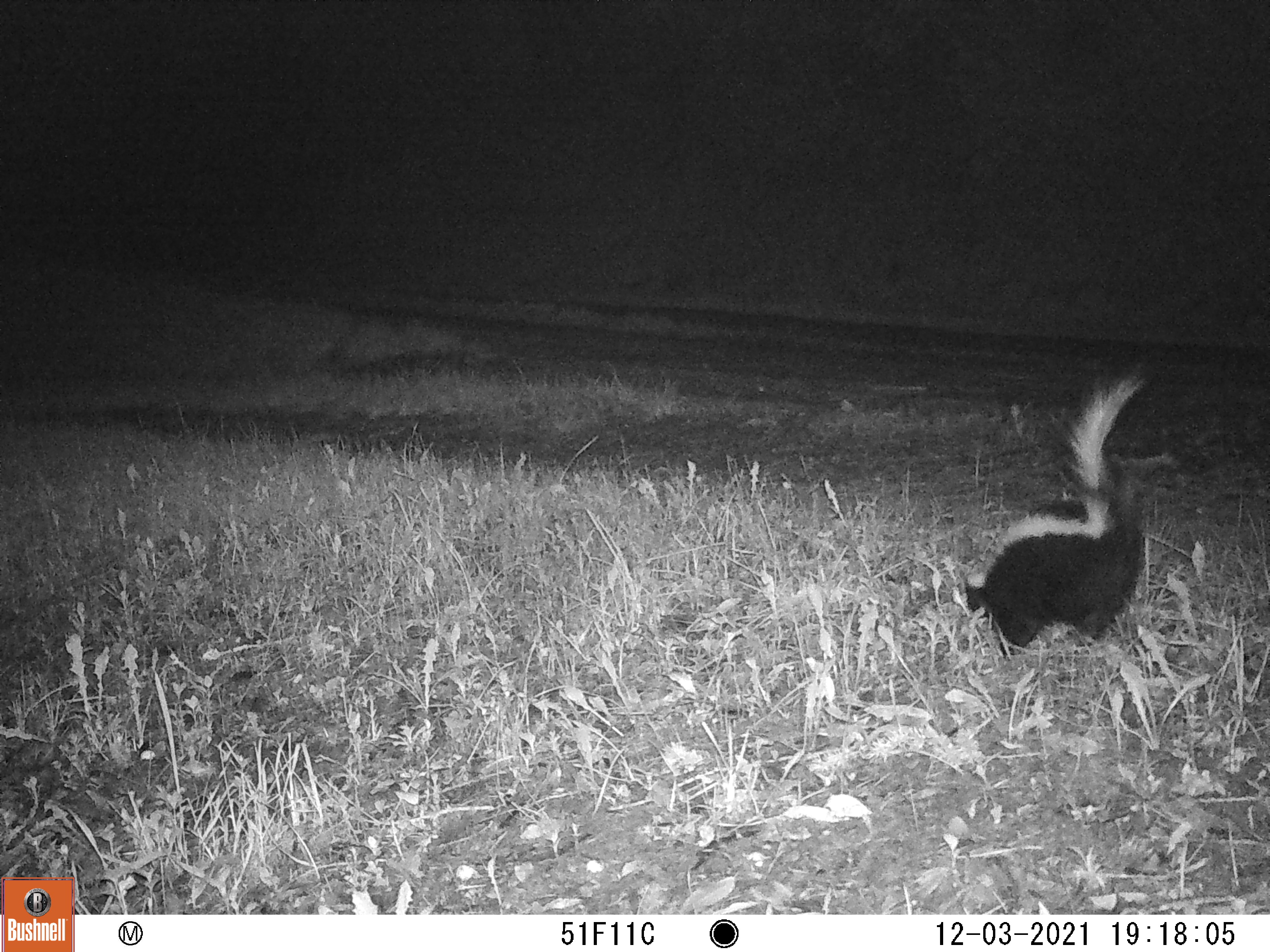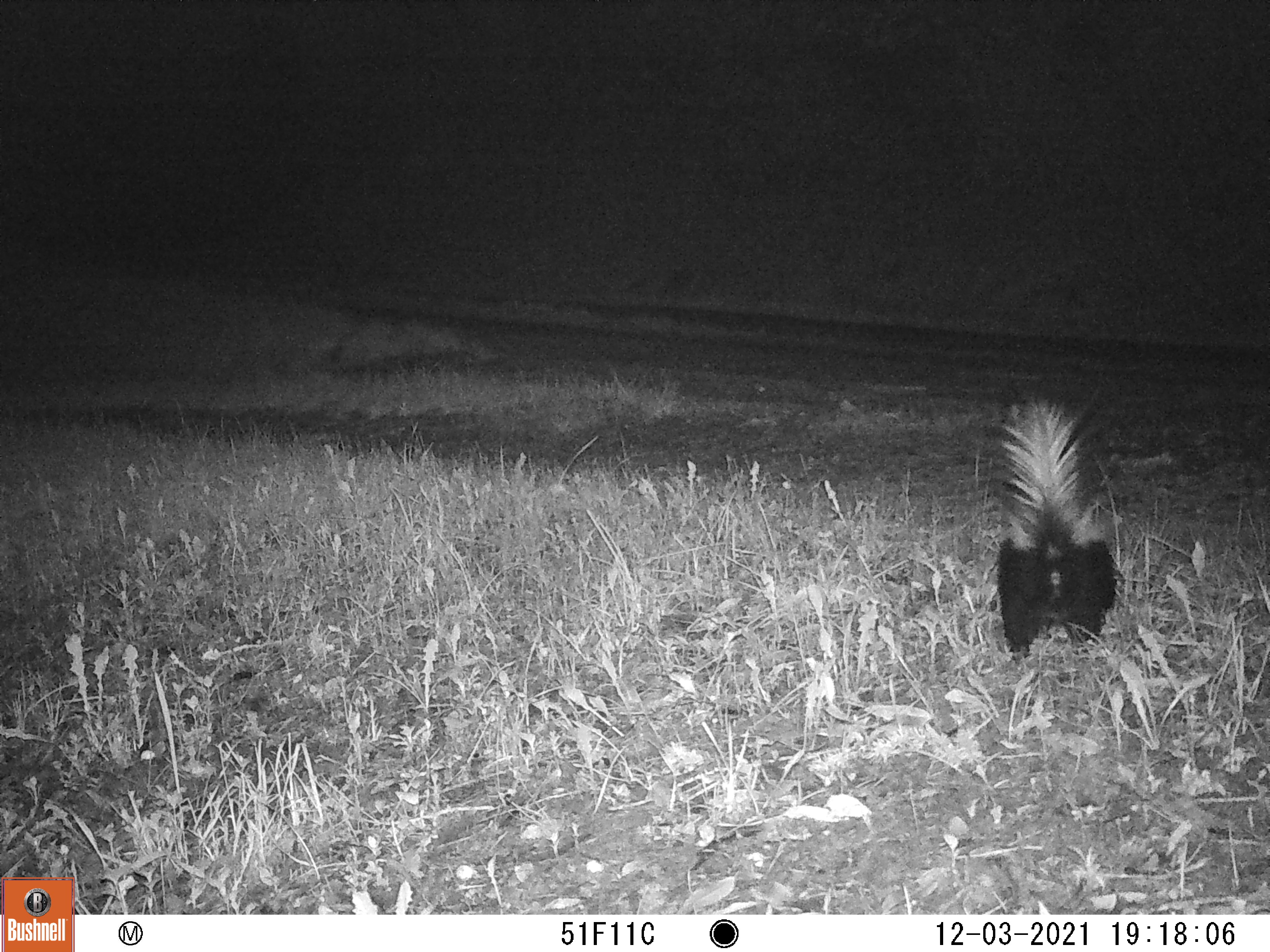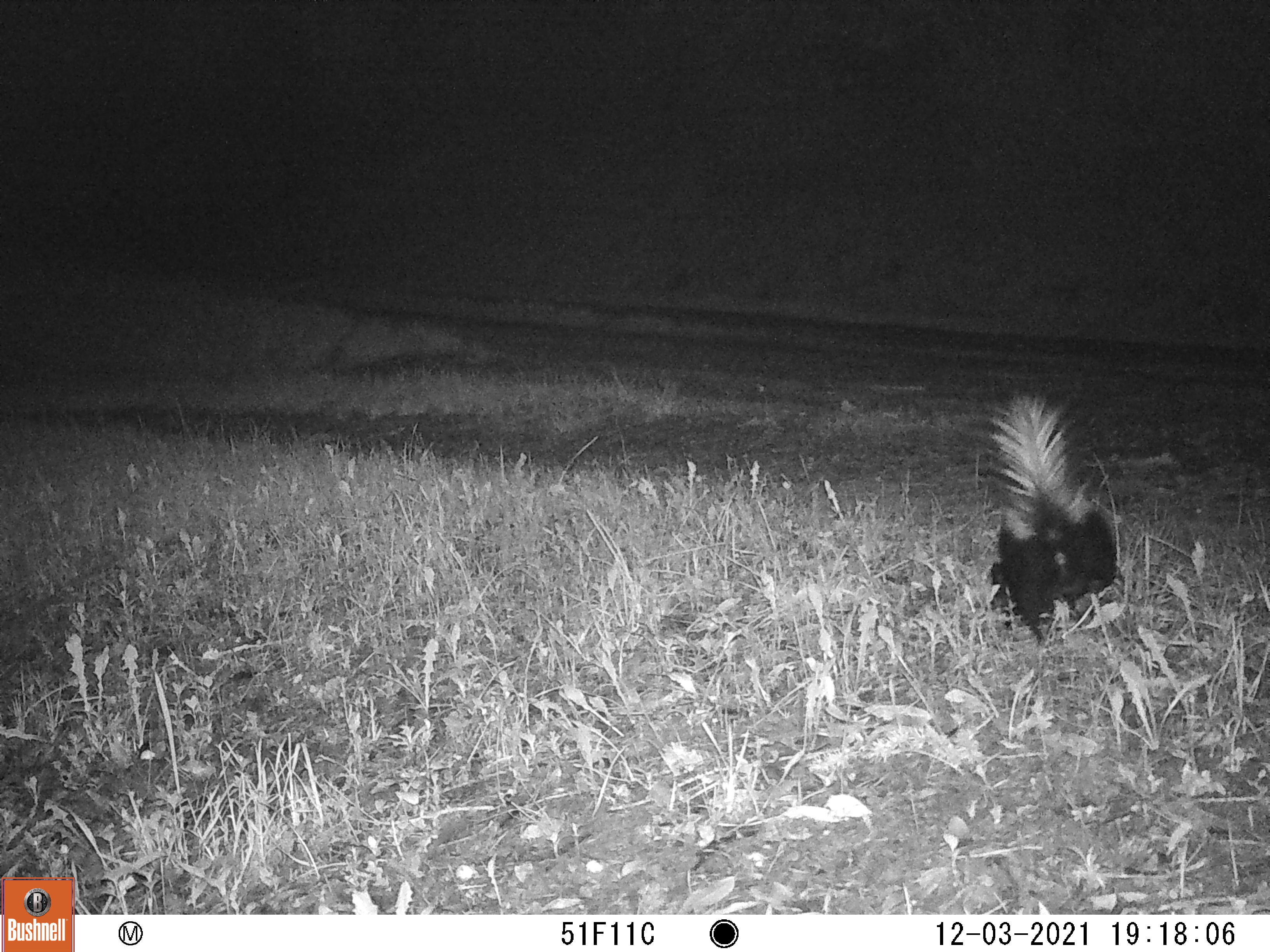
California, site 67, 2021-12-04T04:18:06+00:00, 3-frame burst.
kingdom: Animalia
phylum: Chordata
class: Mammalia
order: Carnivora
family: Mephitidae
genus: Mephitis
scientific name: Mephitis mephitis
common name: striped skunk